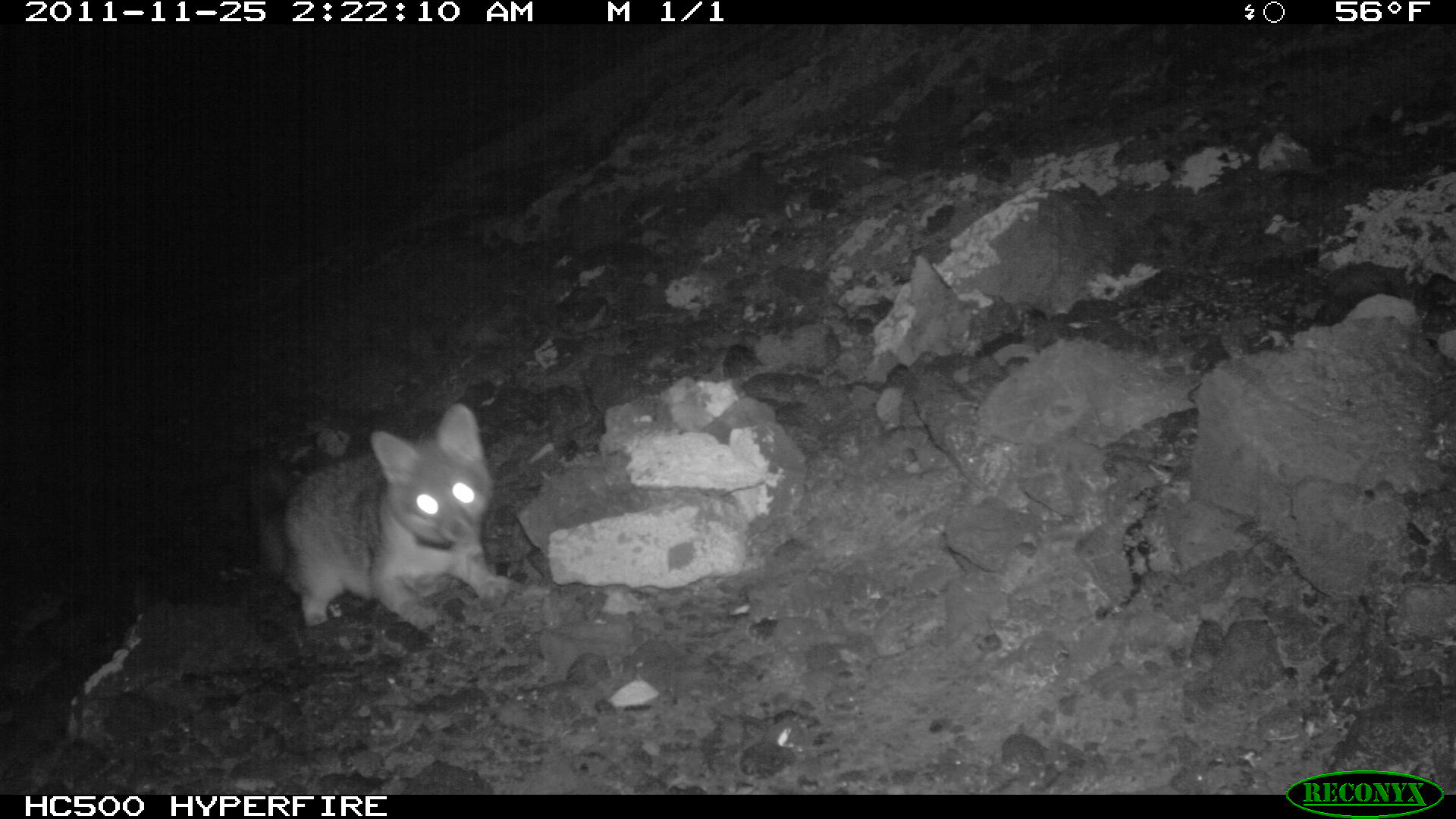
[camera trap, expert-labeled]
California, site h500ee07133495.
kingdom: Animalia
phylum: Chordata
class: Mammalia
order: Carnivora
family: Canidae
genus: Urocyon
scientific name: Urocyon littoralis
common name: island fox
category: fox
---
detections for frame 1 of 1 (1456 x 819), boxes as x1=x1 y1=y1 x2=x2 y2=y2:
fox: x1=253 y1=400 x2=525 y2=634